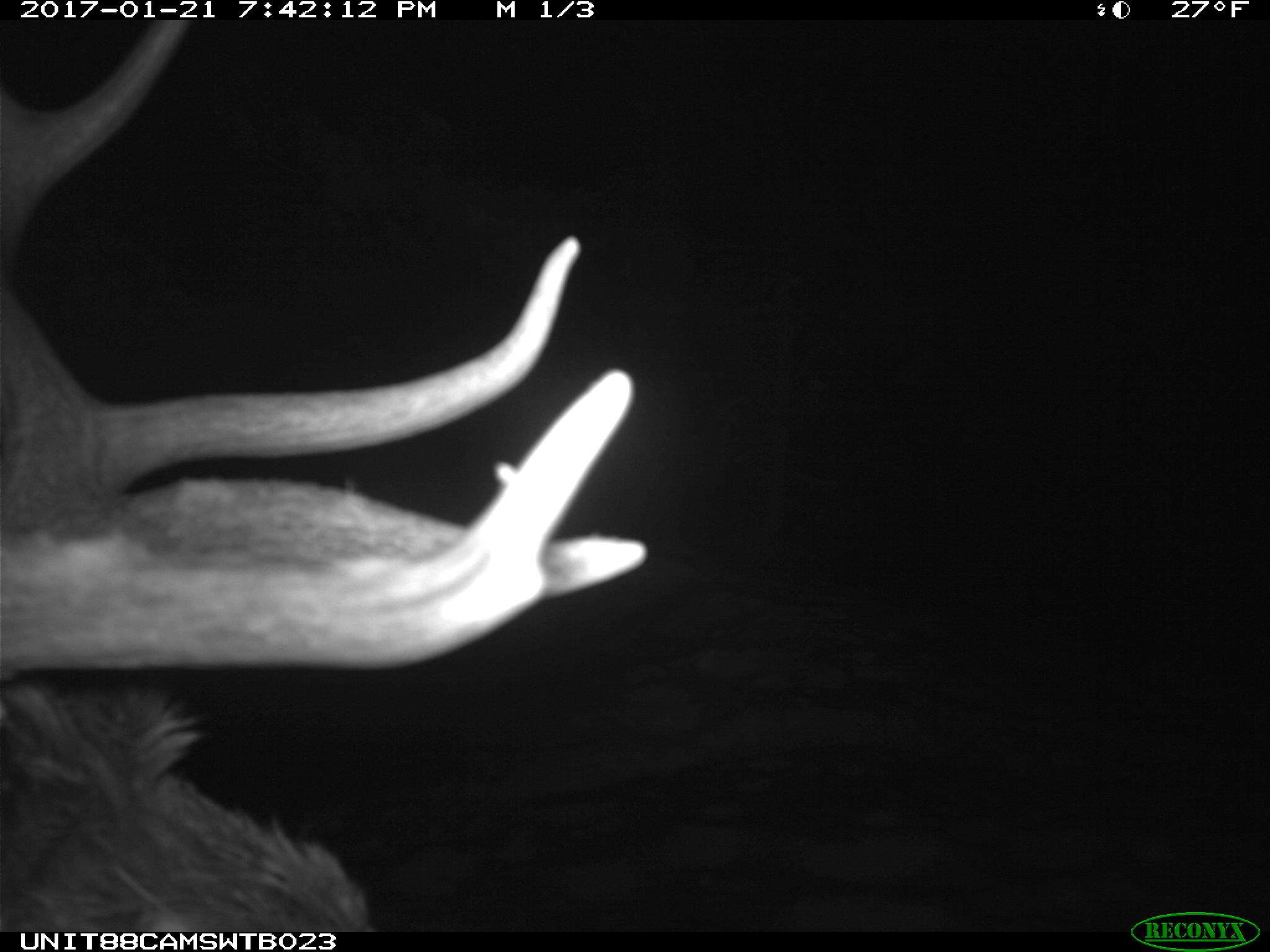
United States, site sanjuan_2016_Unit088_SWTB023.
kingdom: Animalia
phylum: Chordata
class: Mammalia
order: Artiodactyla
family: Cervidae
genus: Cervus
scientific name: Cervus elaphus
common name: red deer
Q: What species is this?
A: Cervus elaphus (red deer).